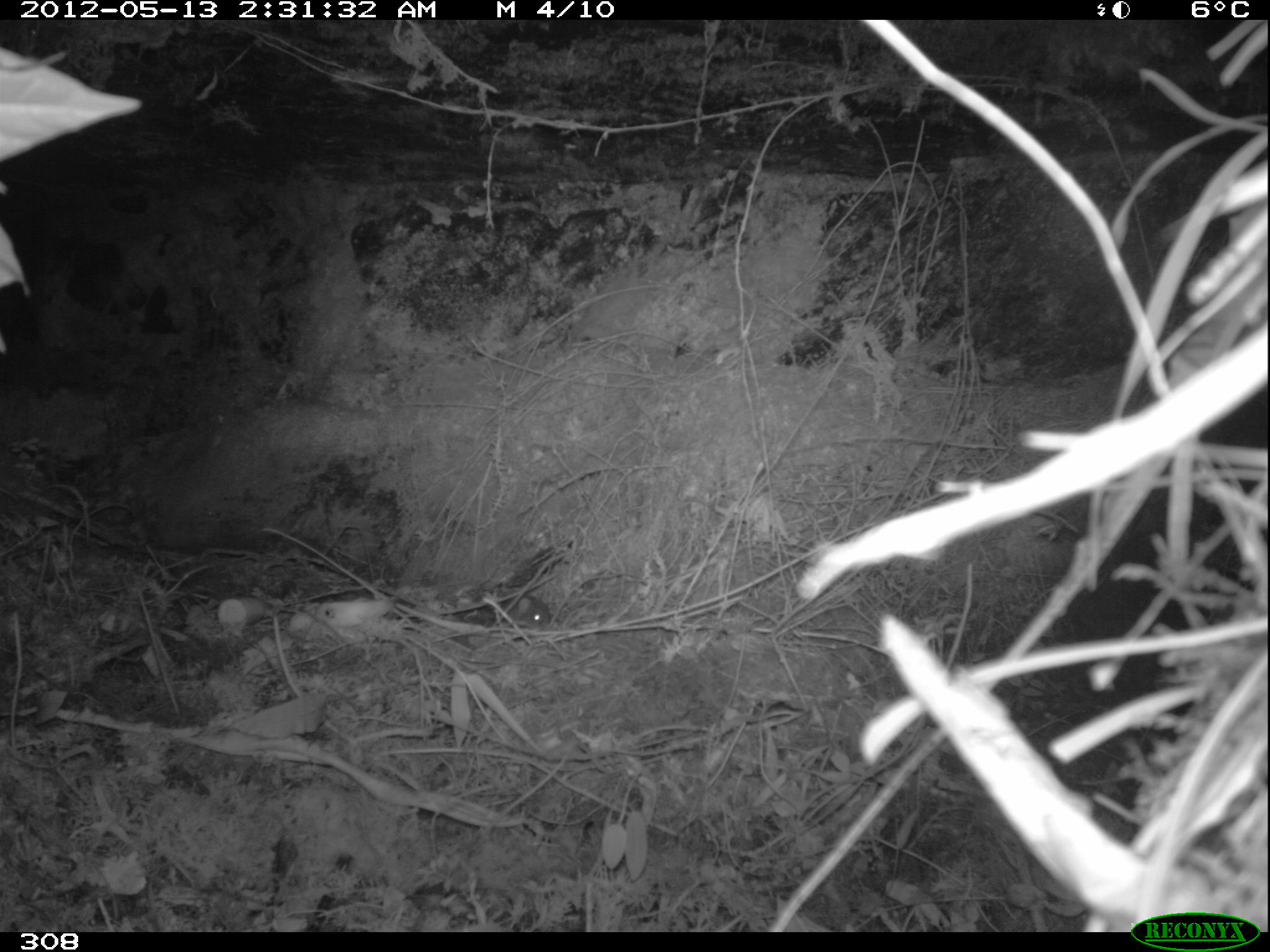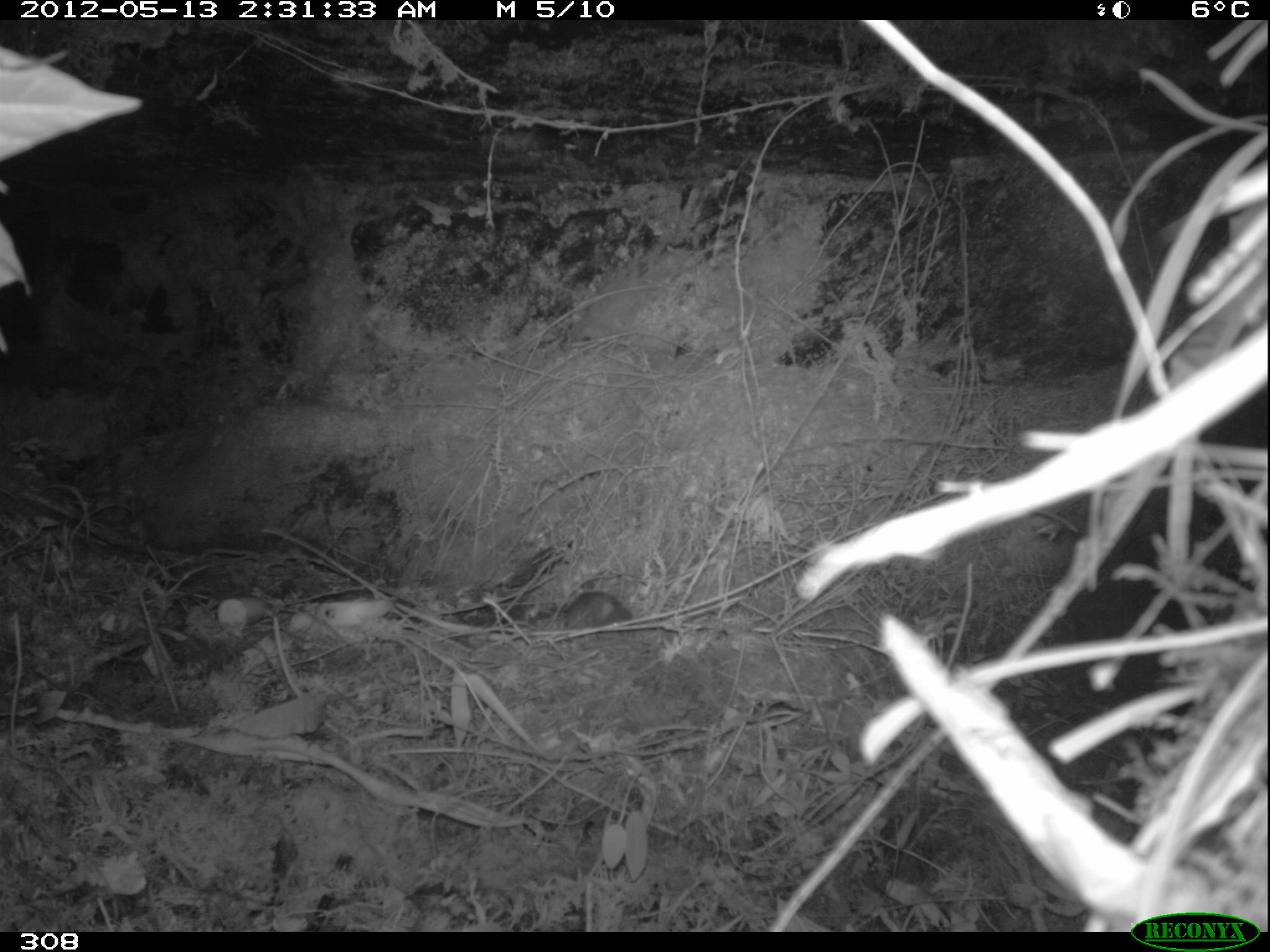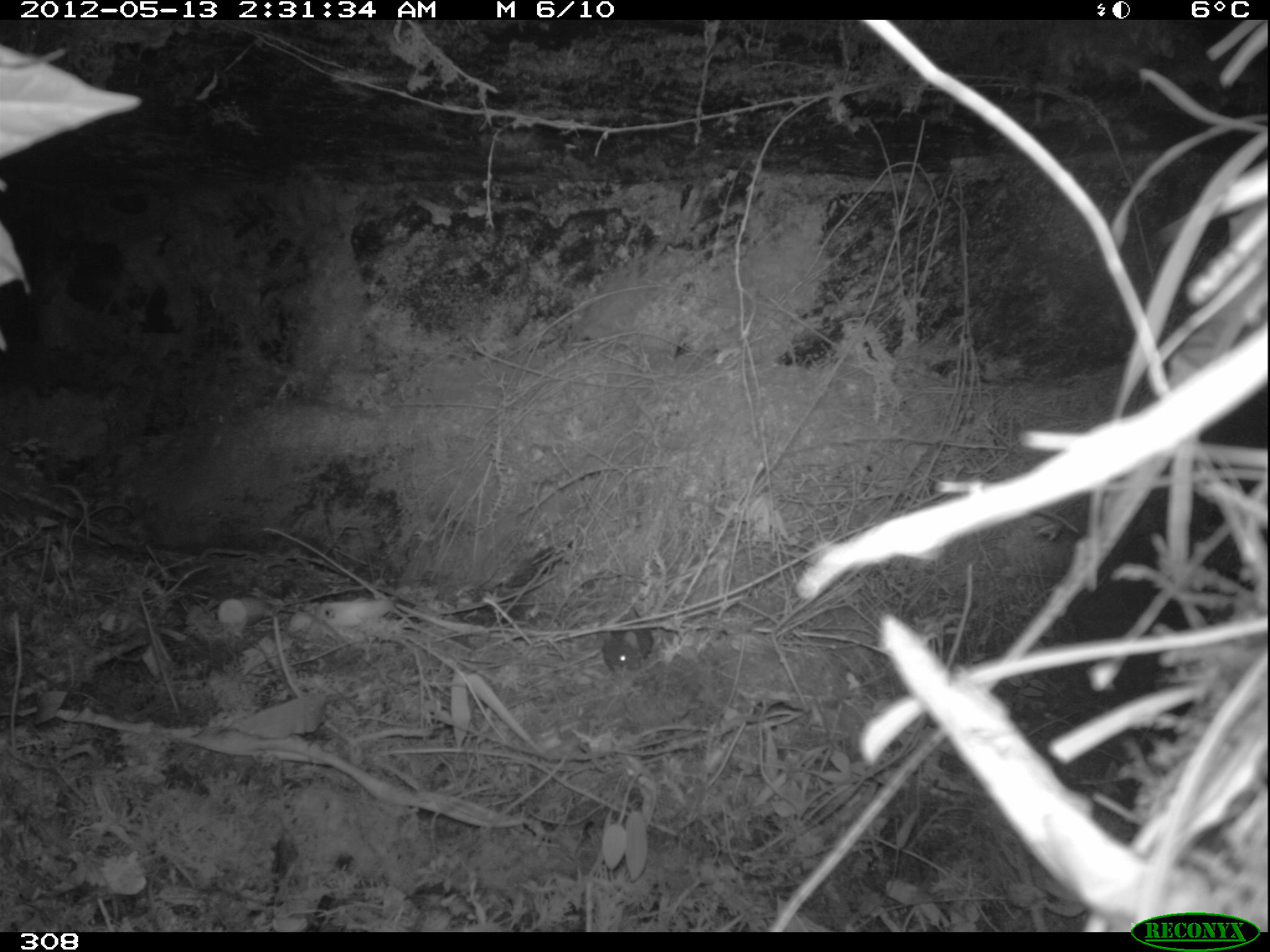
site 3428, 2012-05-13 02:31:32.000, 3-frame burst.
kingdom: Animalia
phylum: Chordata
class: Mammalia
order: Rodentia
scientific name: Rodentia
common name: rodents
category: unknown rodent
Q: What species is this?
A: Unknown rodent (rodents) (Rodentia).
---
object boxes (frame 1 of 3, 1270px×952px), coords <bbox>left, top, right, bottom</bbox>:
unknown rodent: <bbox>451, 588, 550, 629</bbox>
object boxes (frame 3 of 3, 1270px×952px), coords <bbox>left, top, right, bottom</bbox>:
unknown rodent: <bbox>601, 606, 653, 673</bbox>